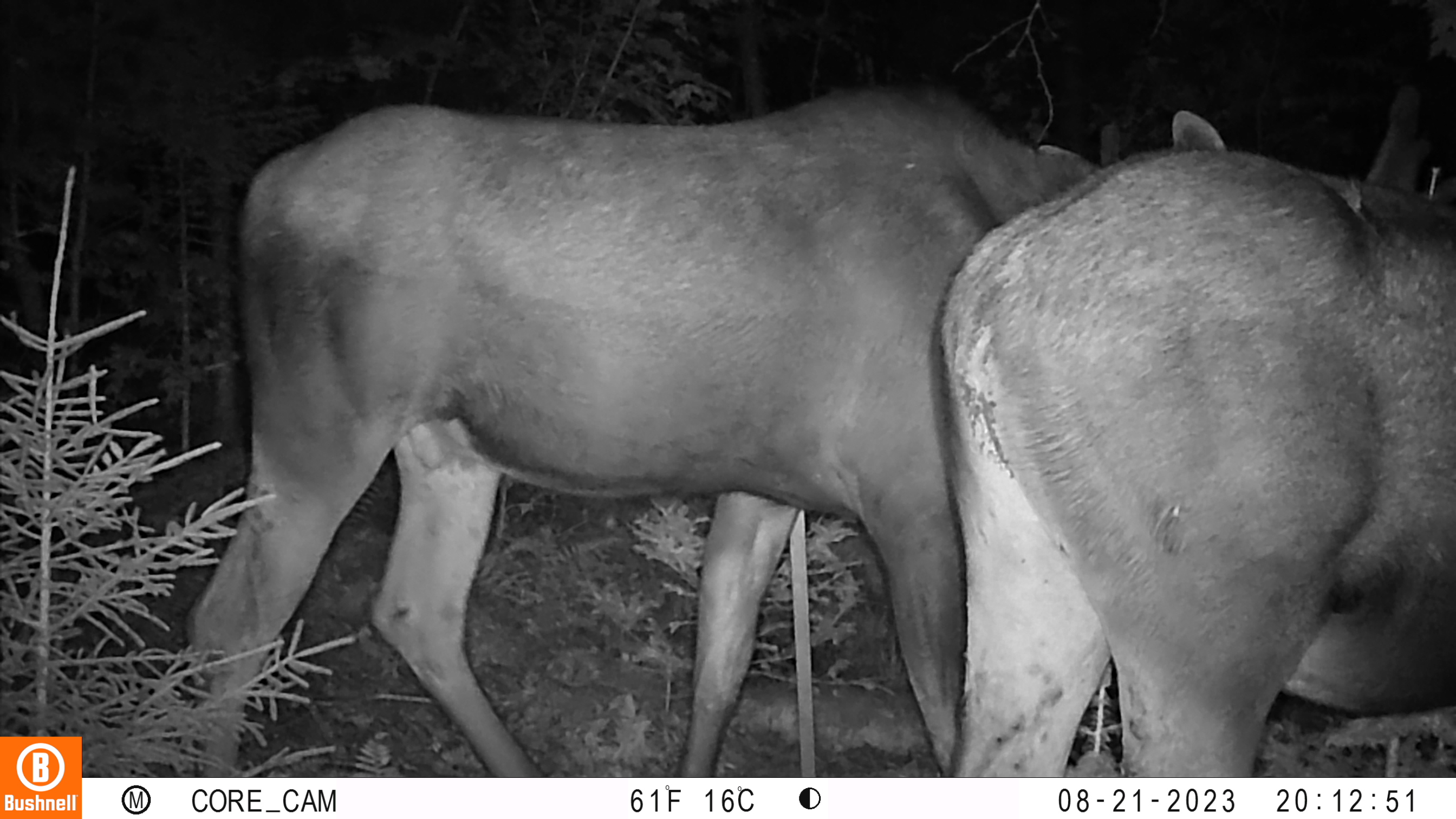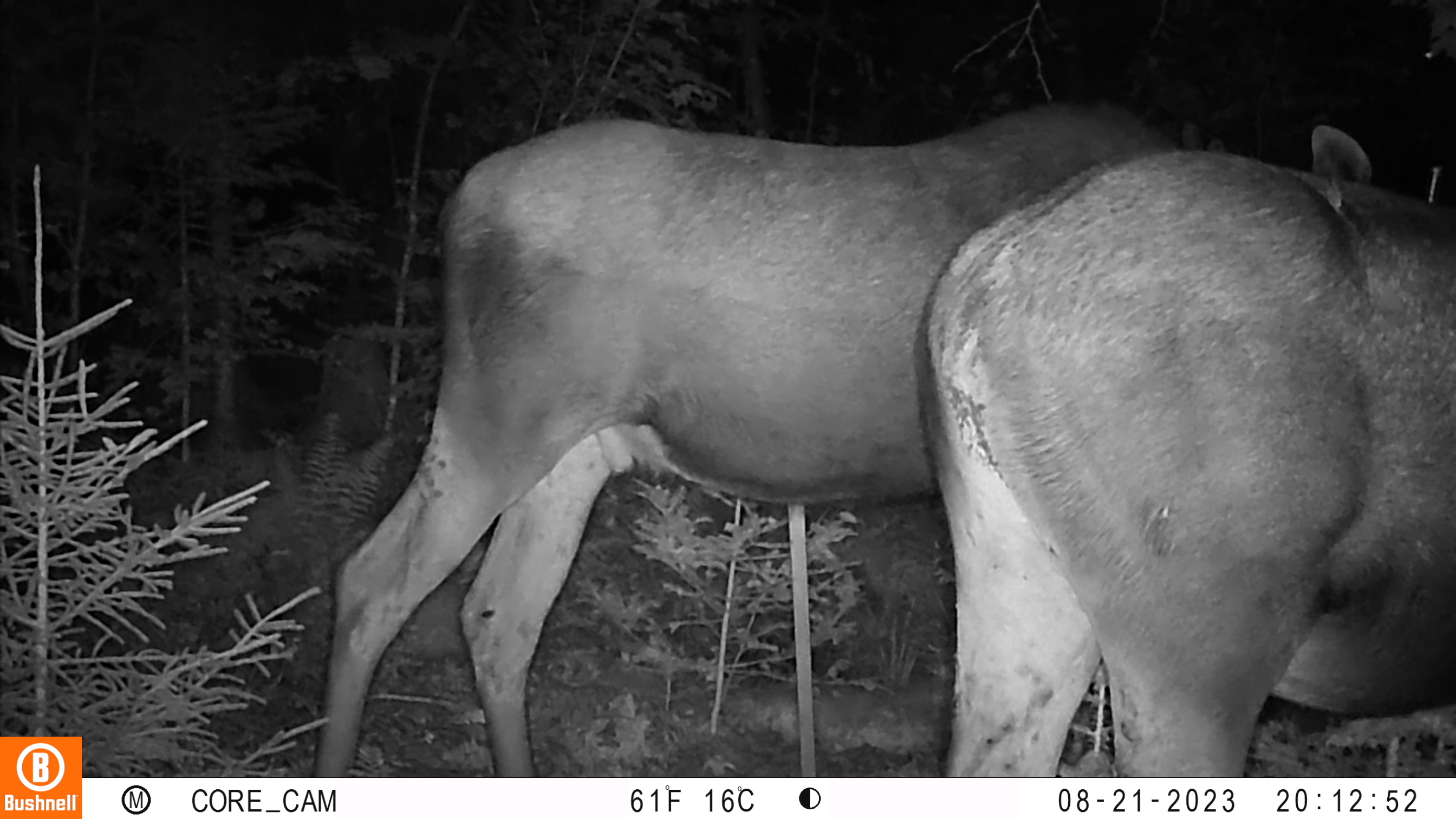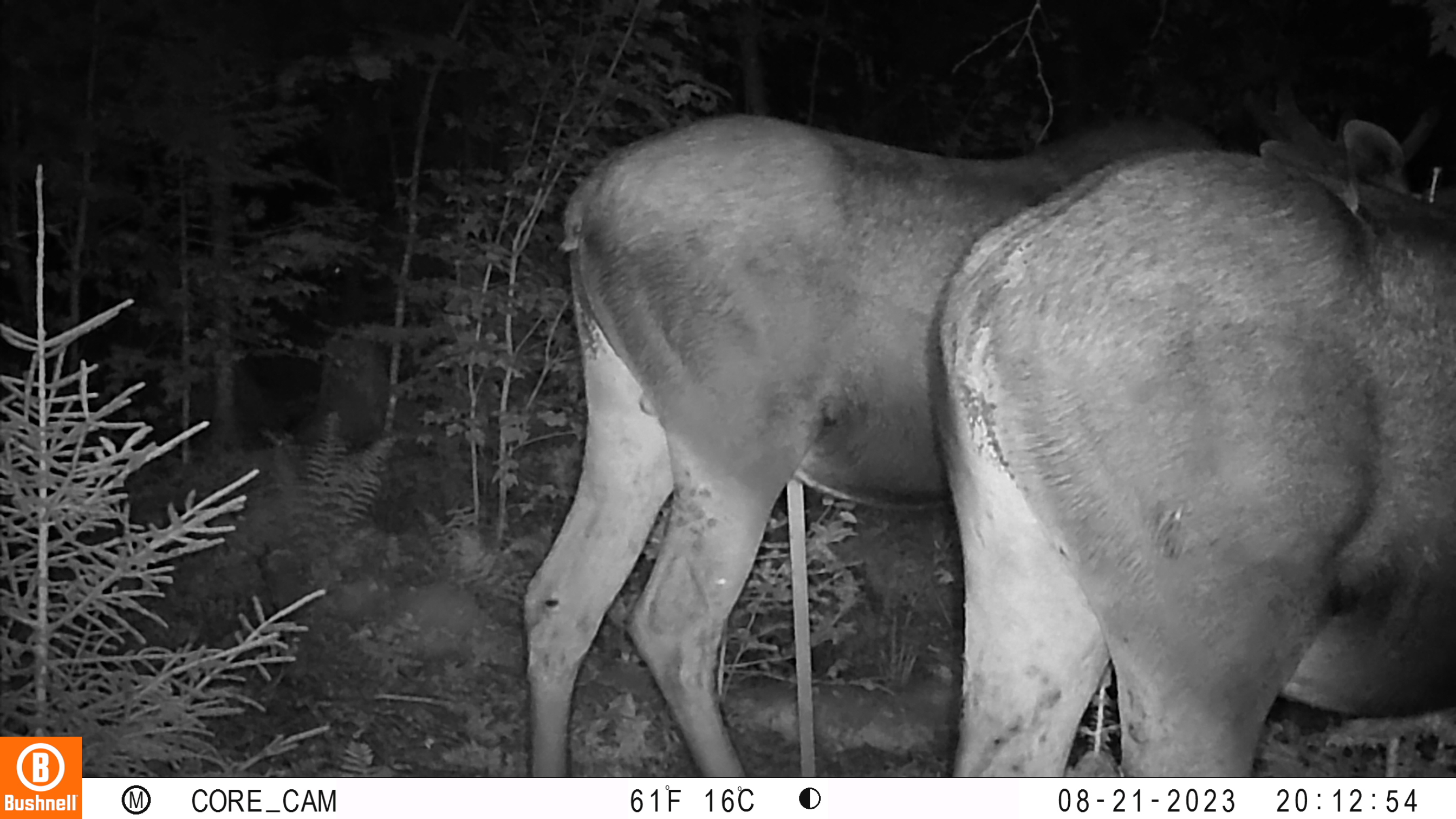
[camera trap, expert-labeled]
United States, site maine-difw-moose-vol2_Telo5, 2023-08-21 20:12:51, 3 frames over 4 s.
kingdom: Animalia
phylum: Chordata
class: Mammalia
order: Artiodactyla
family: Cervidae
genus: Alces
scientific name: Alces alces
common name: moose